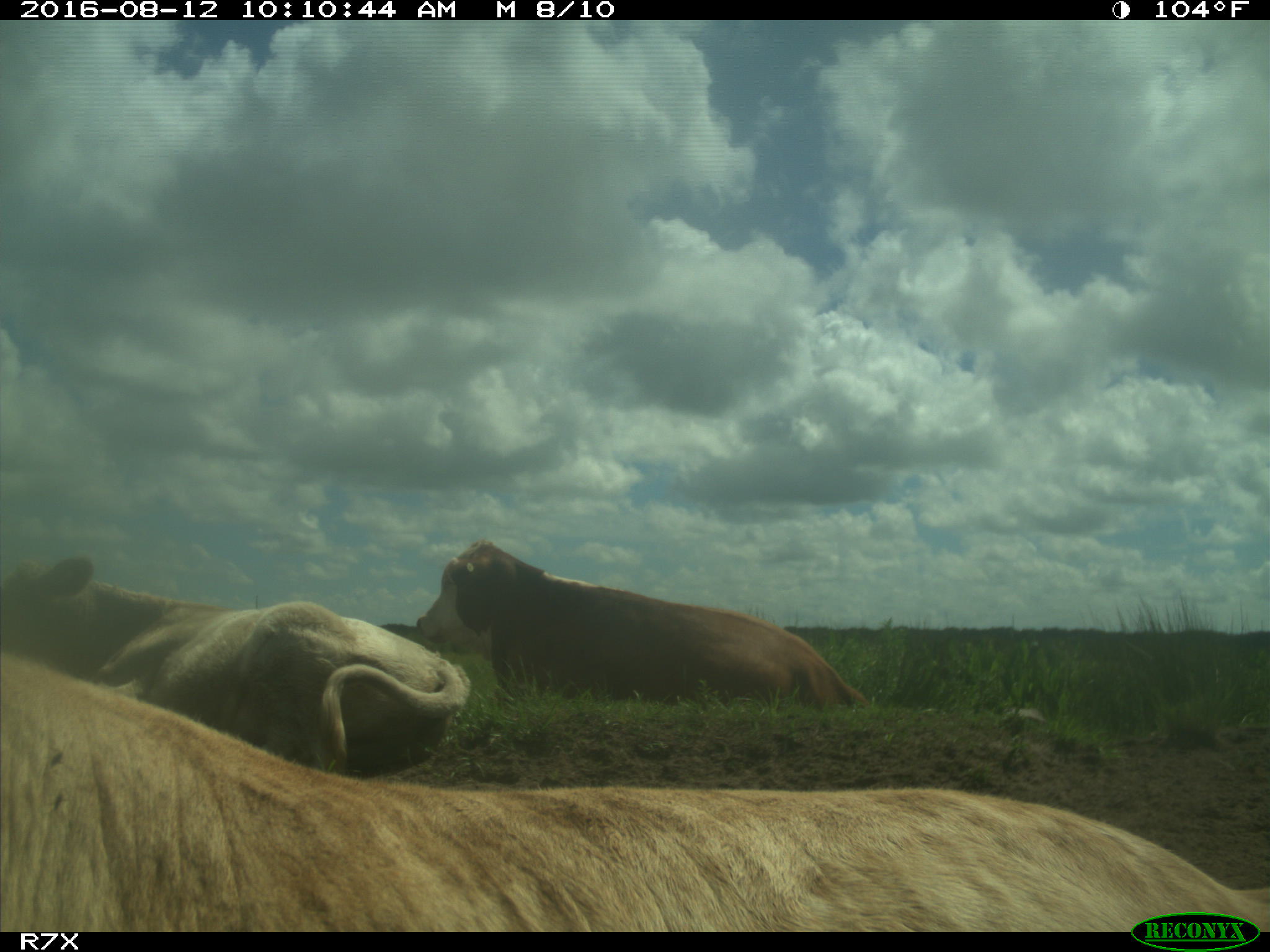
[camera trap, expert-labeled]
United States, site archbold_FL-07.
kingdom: Animalia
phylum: Chordata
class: Mammalia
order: Artiodactyla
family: Bovidae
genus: Bos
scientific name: Bos taurus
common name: domestic cow